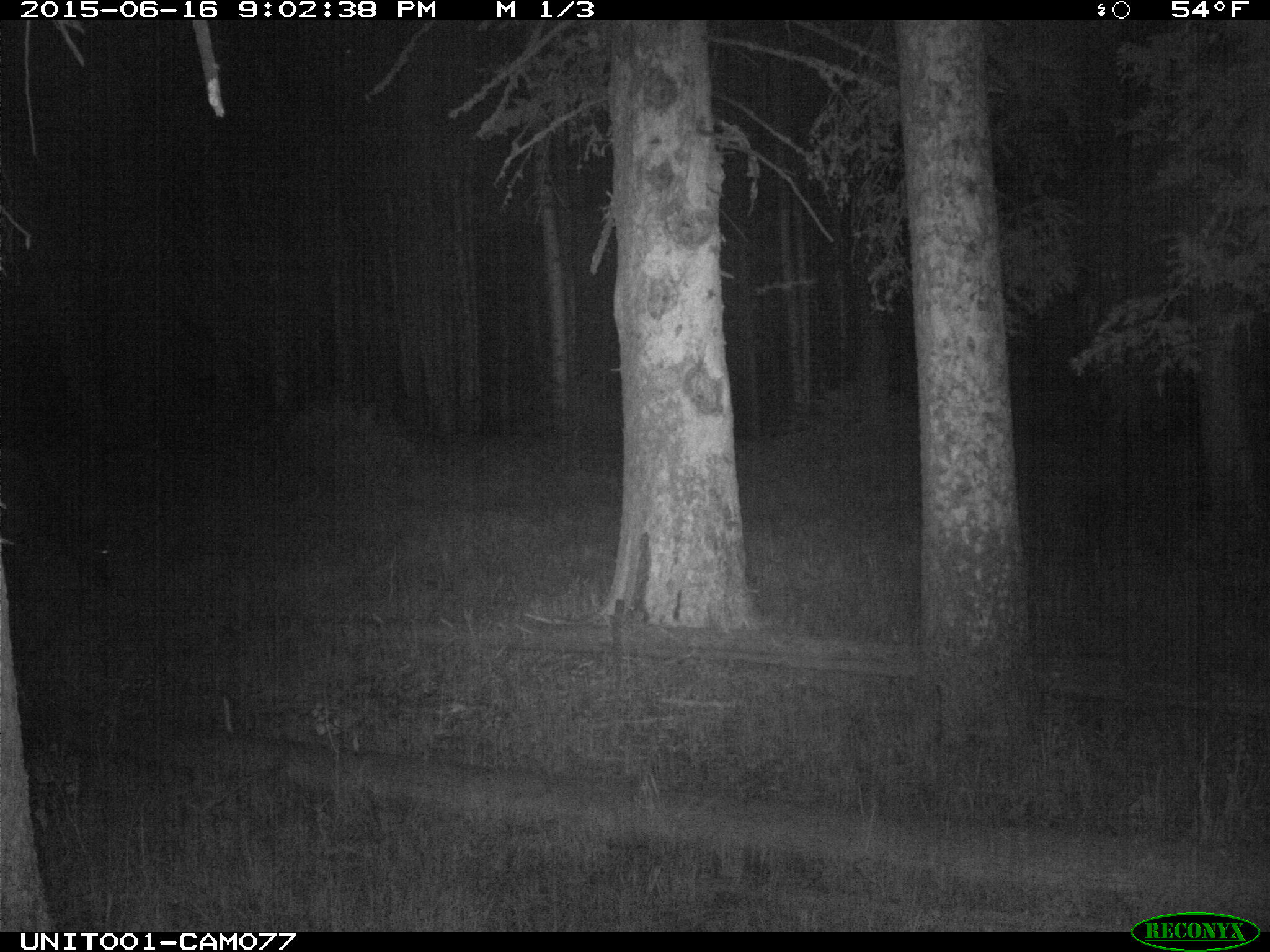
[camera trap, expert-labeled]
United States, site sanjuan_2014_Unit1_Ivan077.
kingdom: Animalia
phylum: Chordata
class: Mammalia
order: Artiodactyla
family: Cervidae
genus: Cervus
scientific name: Cervus elaphus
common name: red deer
Cervus elaphus (red deer).